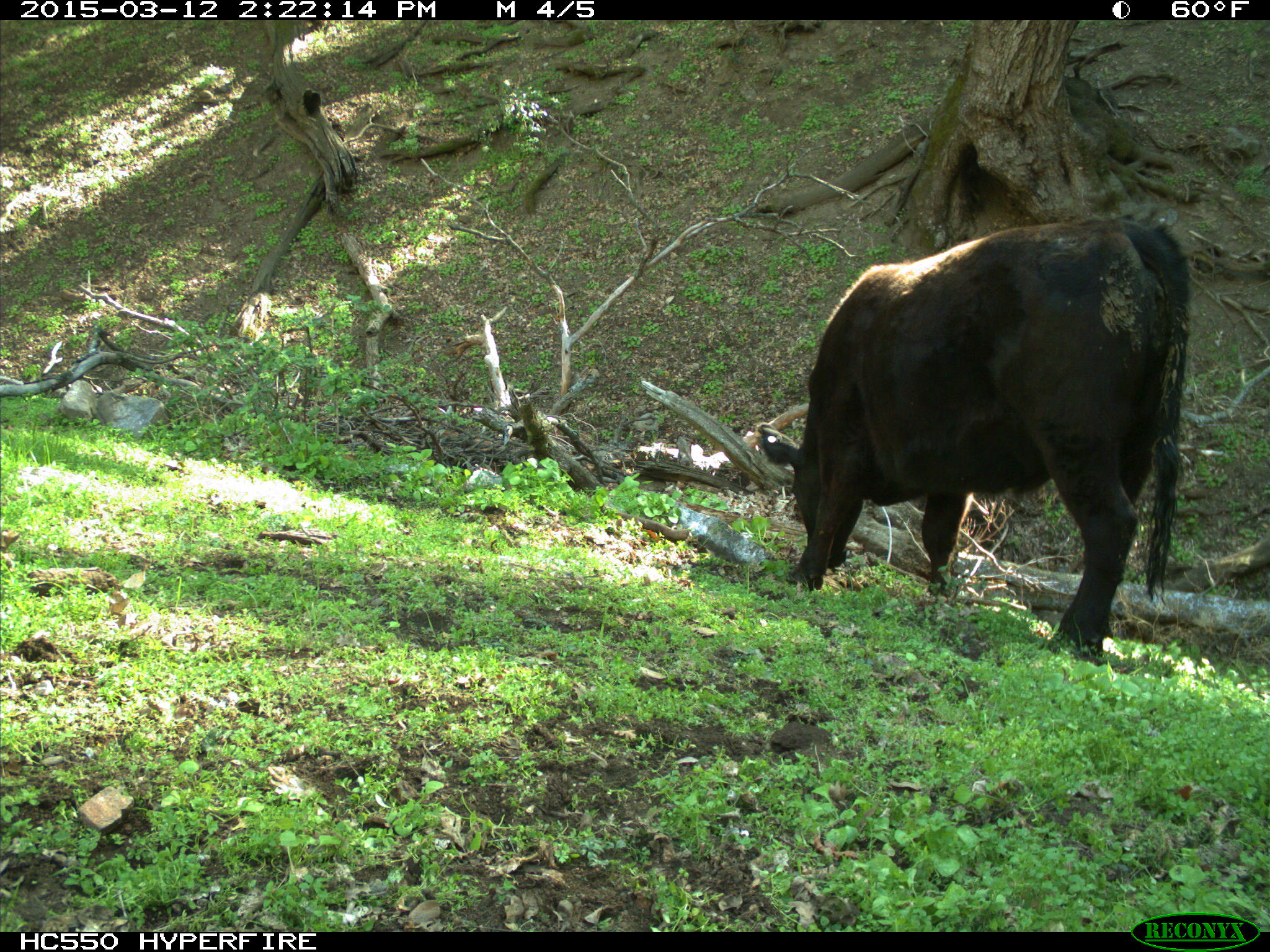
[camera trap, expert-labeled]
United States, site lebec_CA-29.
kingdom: Animalia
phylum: Chordata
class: Mammalia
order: Artiodactyla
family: Bovidae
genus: Bos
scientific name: Bos taurus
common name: domestic cow